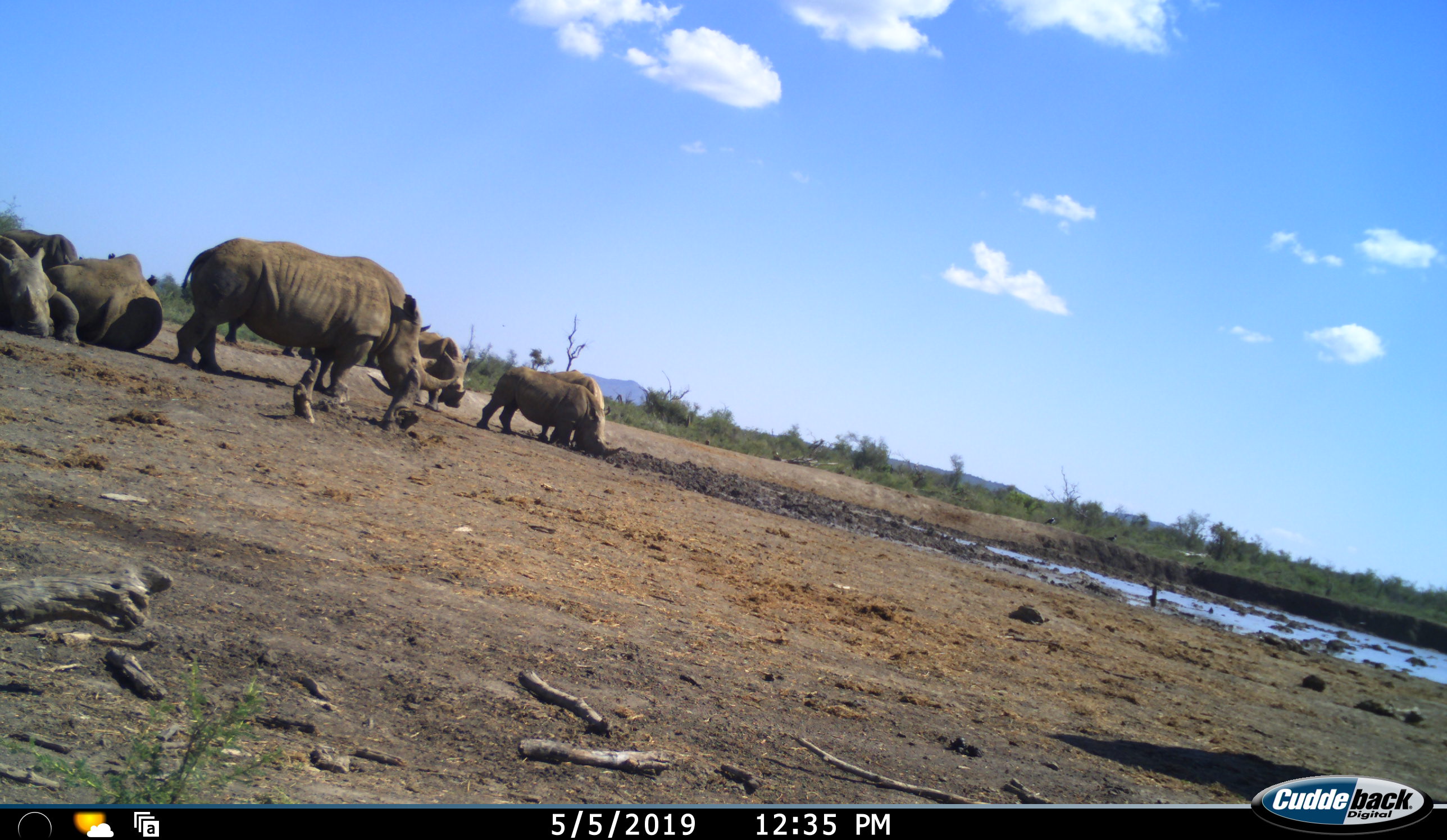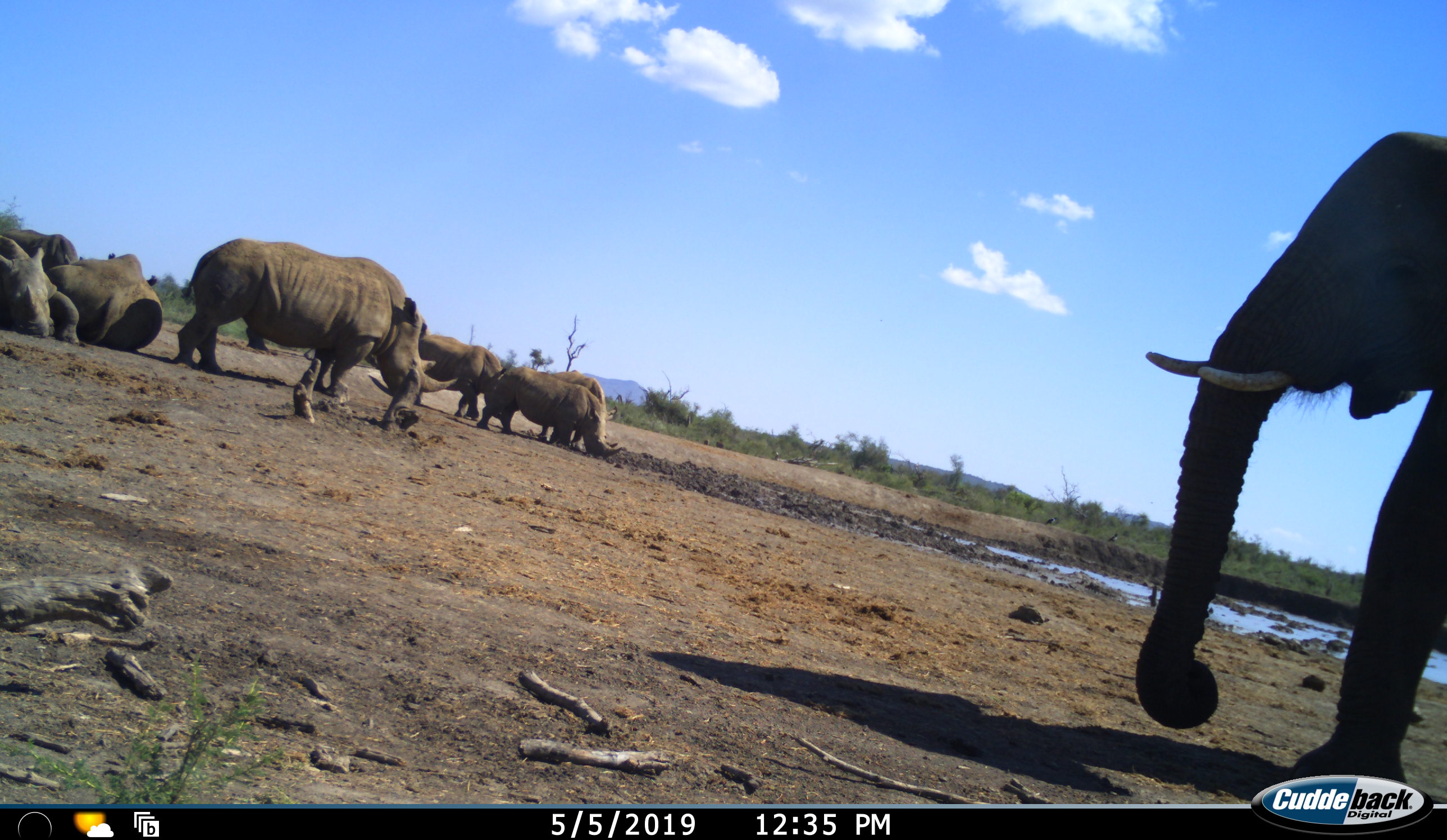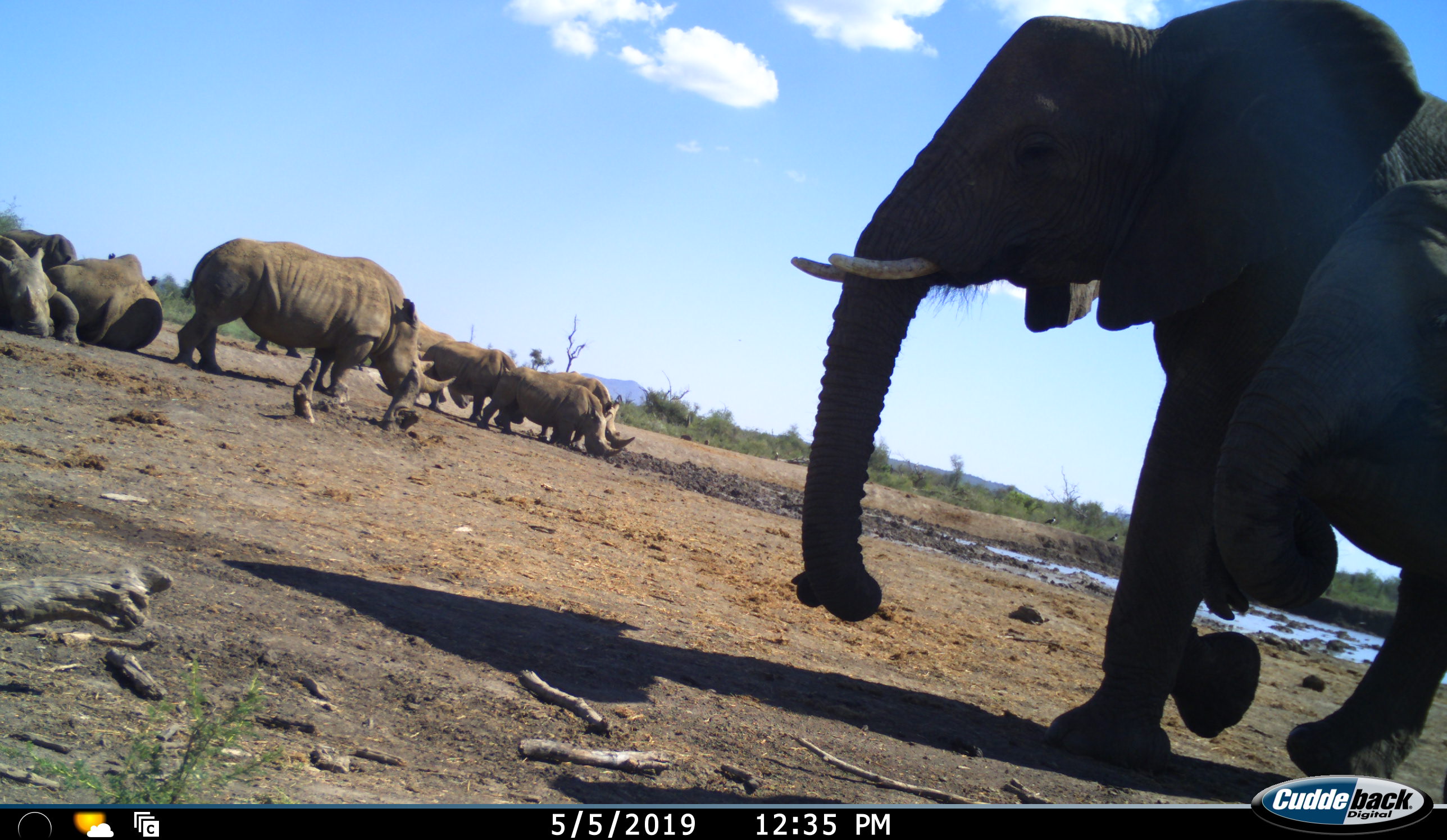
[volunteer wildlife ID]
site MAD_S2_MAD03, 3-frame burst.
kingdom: Animalia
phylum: Chordata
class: Mammalia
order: Proboscidea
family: Elephantidae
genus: Loxodonta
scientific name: Loxodonta africana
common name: african bush elephant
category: elephant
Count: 2.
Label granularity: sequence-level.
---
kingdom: Animalia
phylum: Chordata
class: Mammalia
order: Perissodactyla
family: Rhinocerotidae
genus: Diceros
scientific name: Diceros bicornis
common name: black rhinoceros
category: rhinocerosblack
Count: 7.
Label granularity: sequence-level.